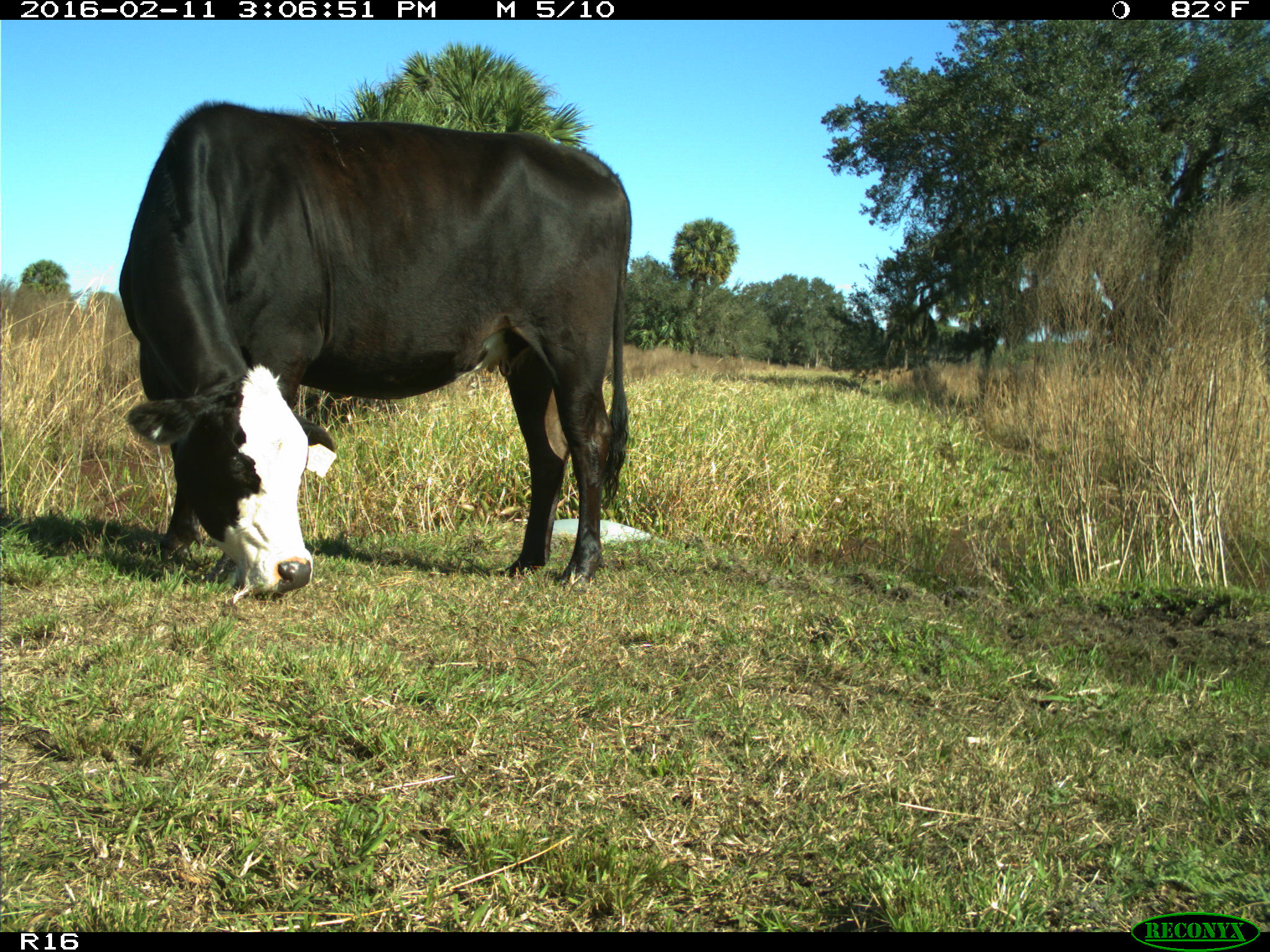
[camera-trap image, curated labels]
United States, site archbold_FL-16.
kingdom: Animalia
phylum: Chordata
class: Mammalia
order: Artiodactyla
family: Bovidae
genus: Bos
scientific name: Bos taurus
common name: domestic cow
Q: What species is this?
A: Bos taurus (domestic cow).